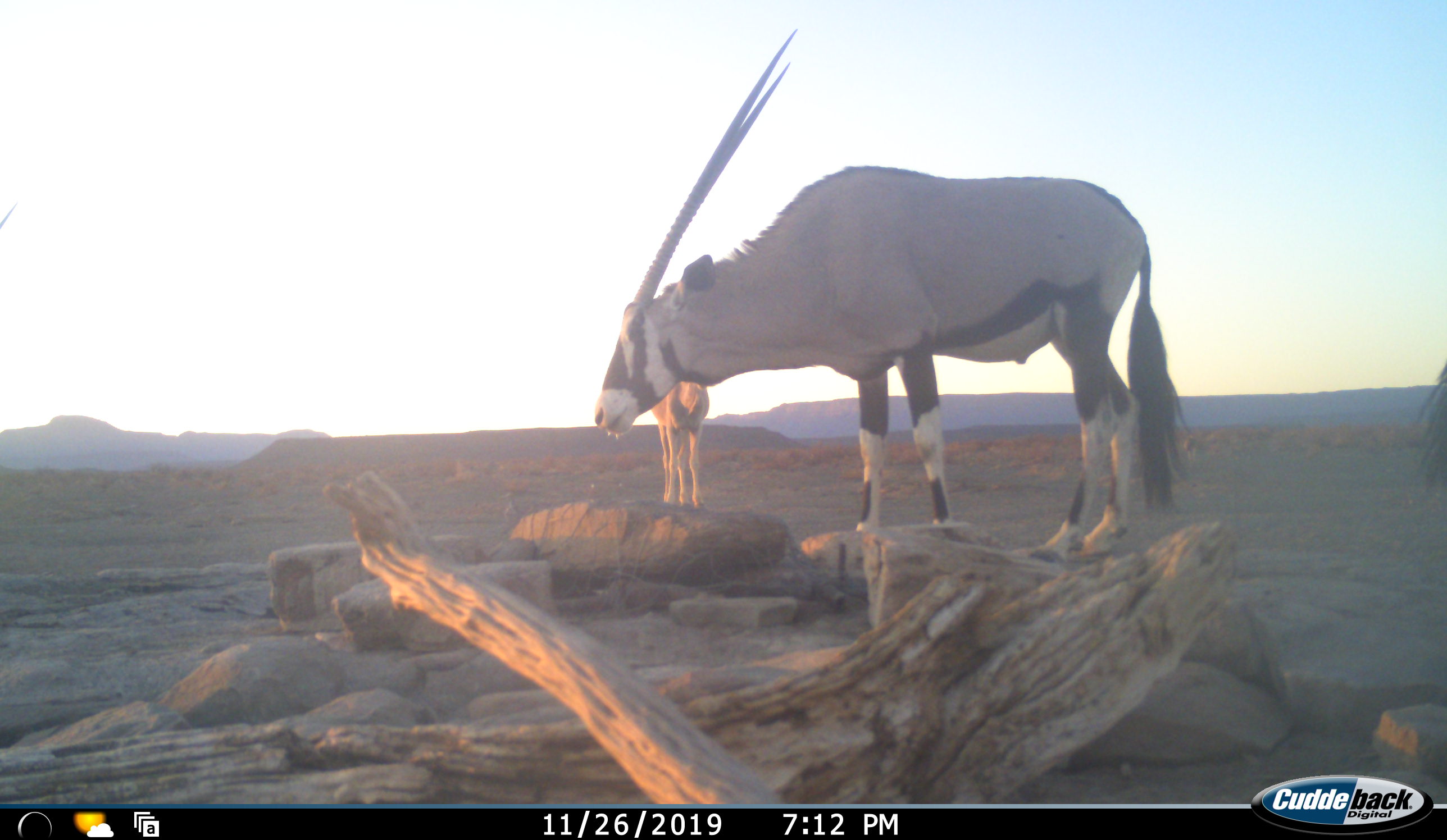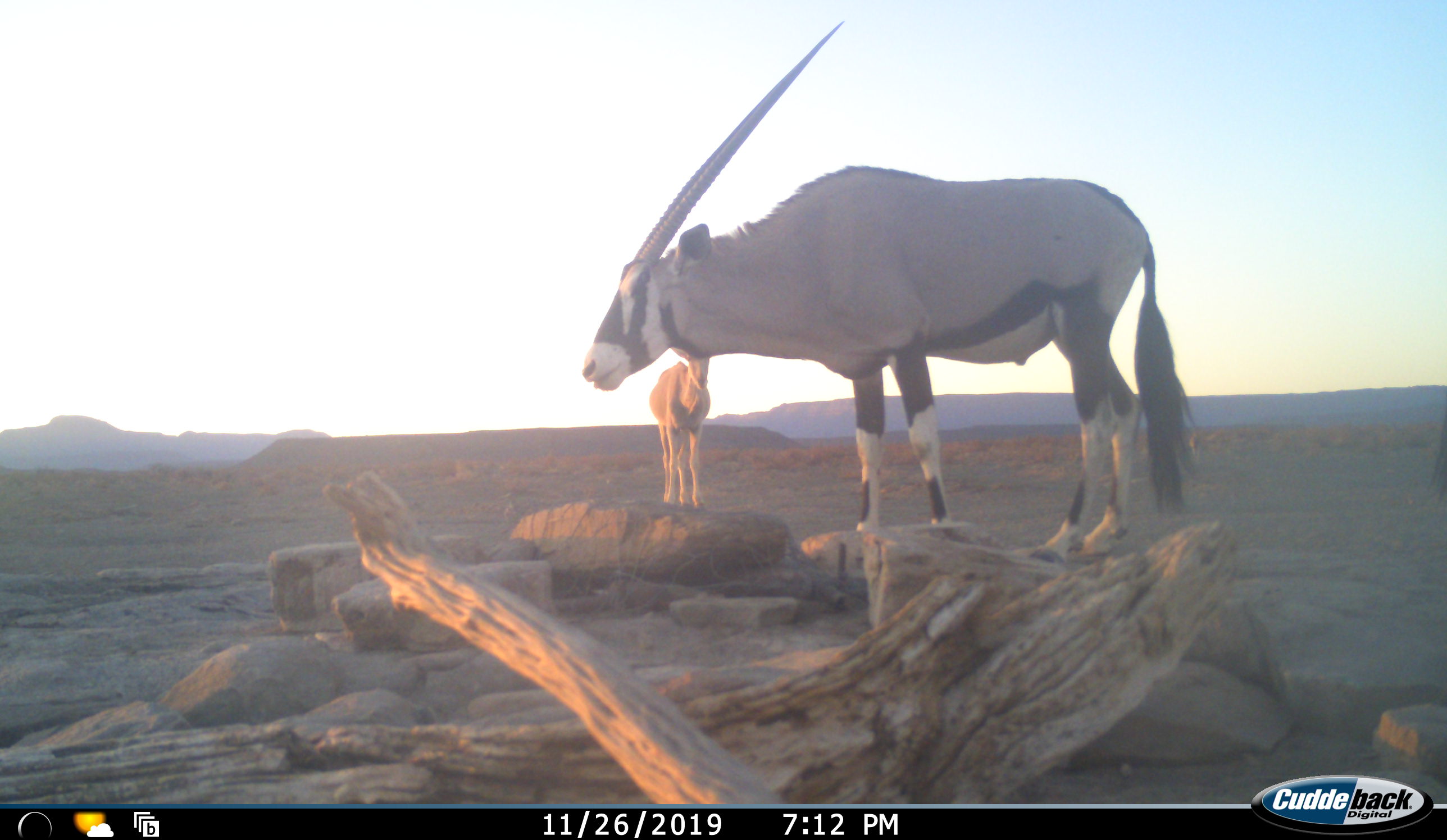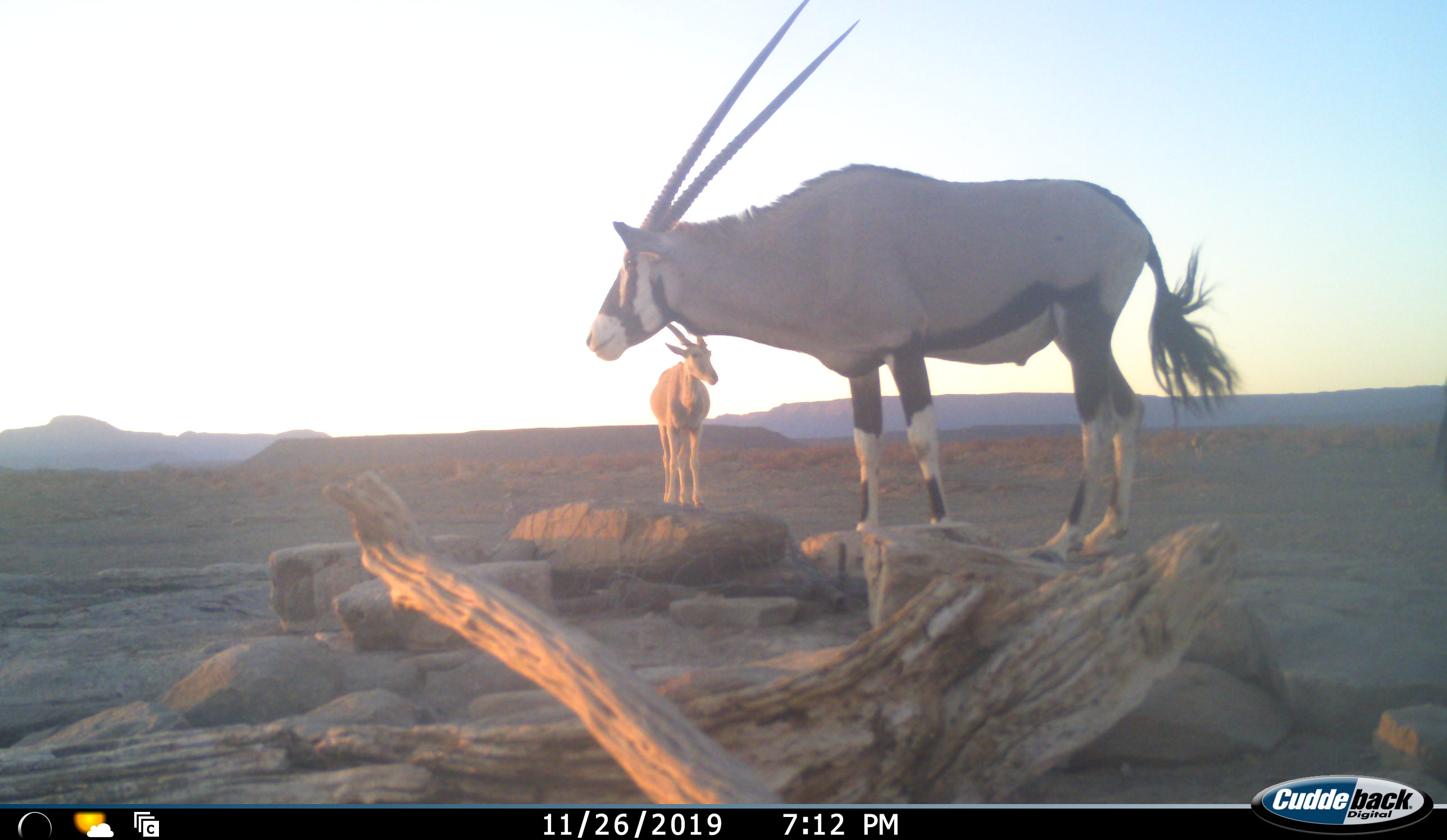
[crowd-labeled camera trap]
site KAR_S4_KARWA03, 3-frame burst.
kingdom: Animalia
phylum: Chordata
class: Mammalia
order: Artiodactyla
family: Bovidae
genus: Tragelaphus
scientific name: Tragelaphus oryx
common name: eland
Eland (Tragelaphus oryx), count 1. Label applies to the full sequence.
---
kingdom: Animalia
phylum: Chordata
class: Mammalia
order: Artiodactyla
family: Bovidae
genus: Oryx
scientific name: Oryx gazella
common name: gemsbok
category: oryx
Oryx (gemsbok) (Oryx gazella), count 2. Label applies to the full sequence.